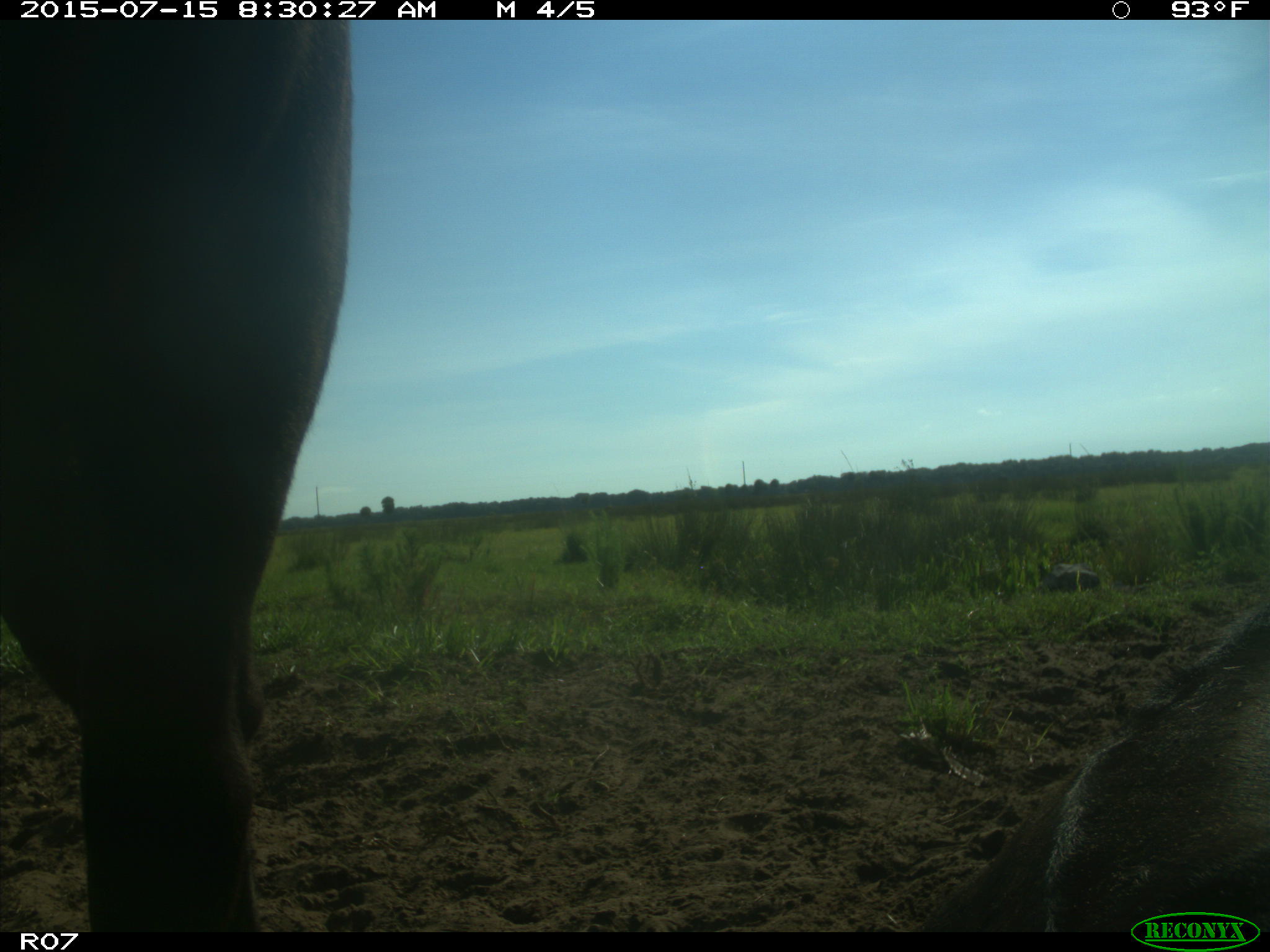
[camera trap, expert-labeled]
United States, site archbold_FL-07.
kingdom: Animalia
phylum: Chordata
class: Mammalia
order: Artiodactyla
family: Bovidae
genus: Bos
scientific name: Bos taurus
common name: domestic cow